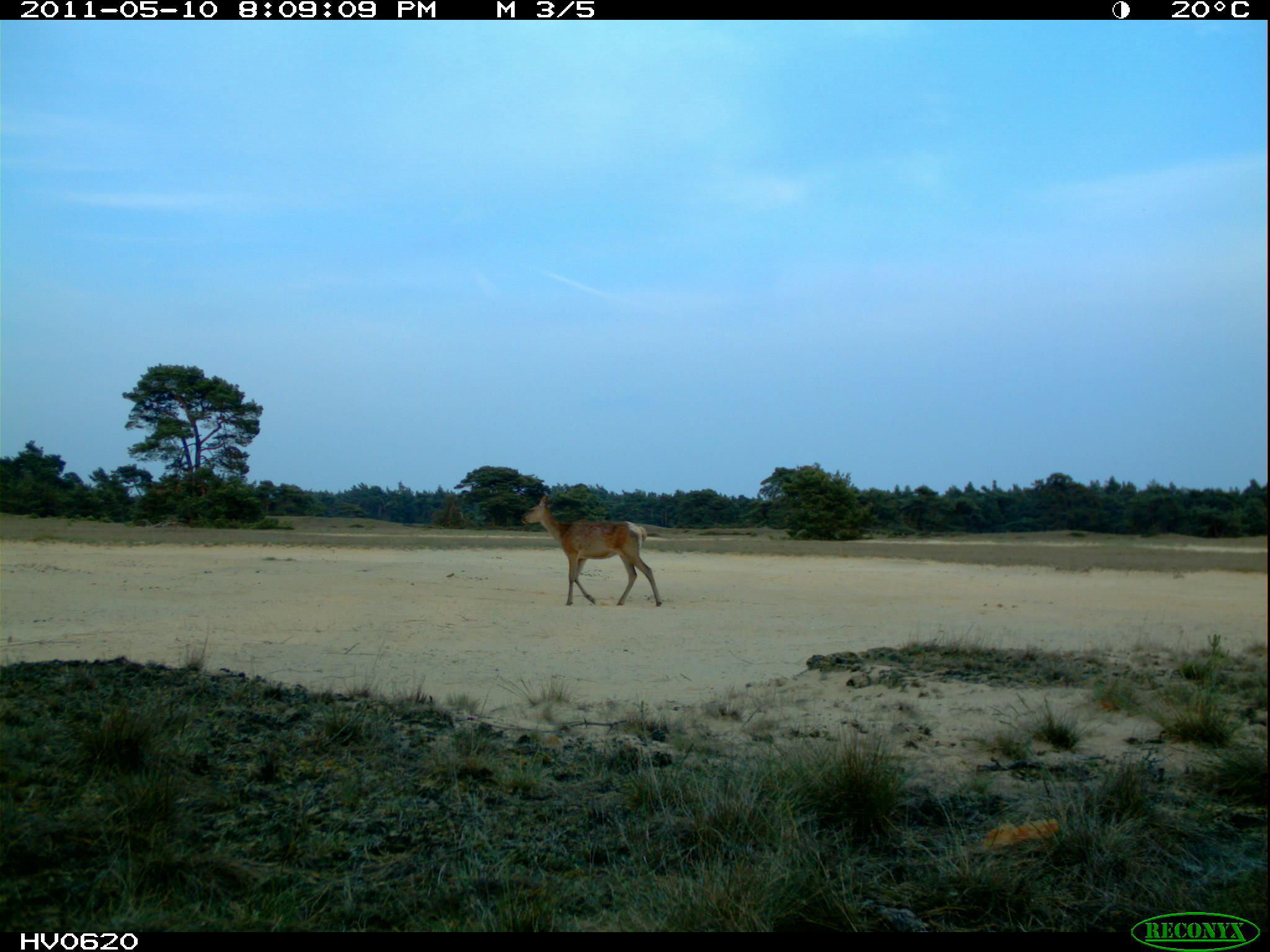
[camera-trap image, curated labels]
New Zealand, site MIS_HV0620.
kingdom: Animalia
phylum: Chordata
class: Mammalia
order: Artiodactyla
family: Cervidae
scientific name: Cervidae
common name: deer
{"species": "deer (Cervidae)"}